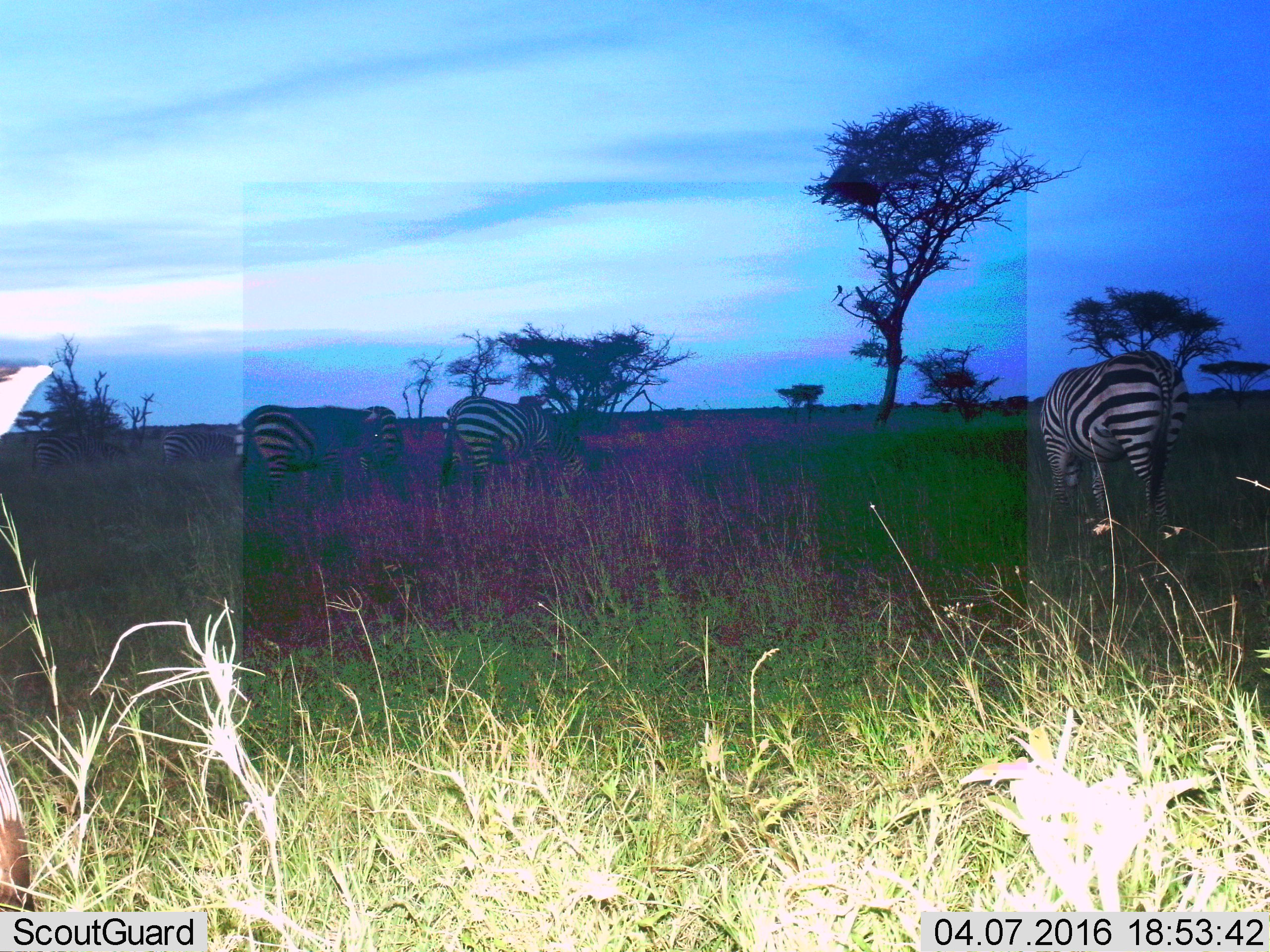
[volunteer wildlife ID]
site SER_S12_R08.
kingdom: Animalia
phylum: Chordata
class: Mammalia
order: Perissodactyla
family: Equidae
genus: Equus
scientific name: Equus quagga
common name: plains zebra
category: zebraplains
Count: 5.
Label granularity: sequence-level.